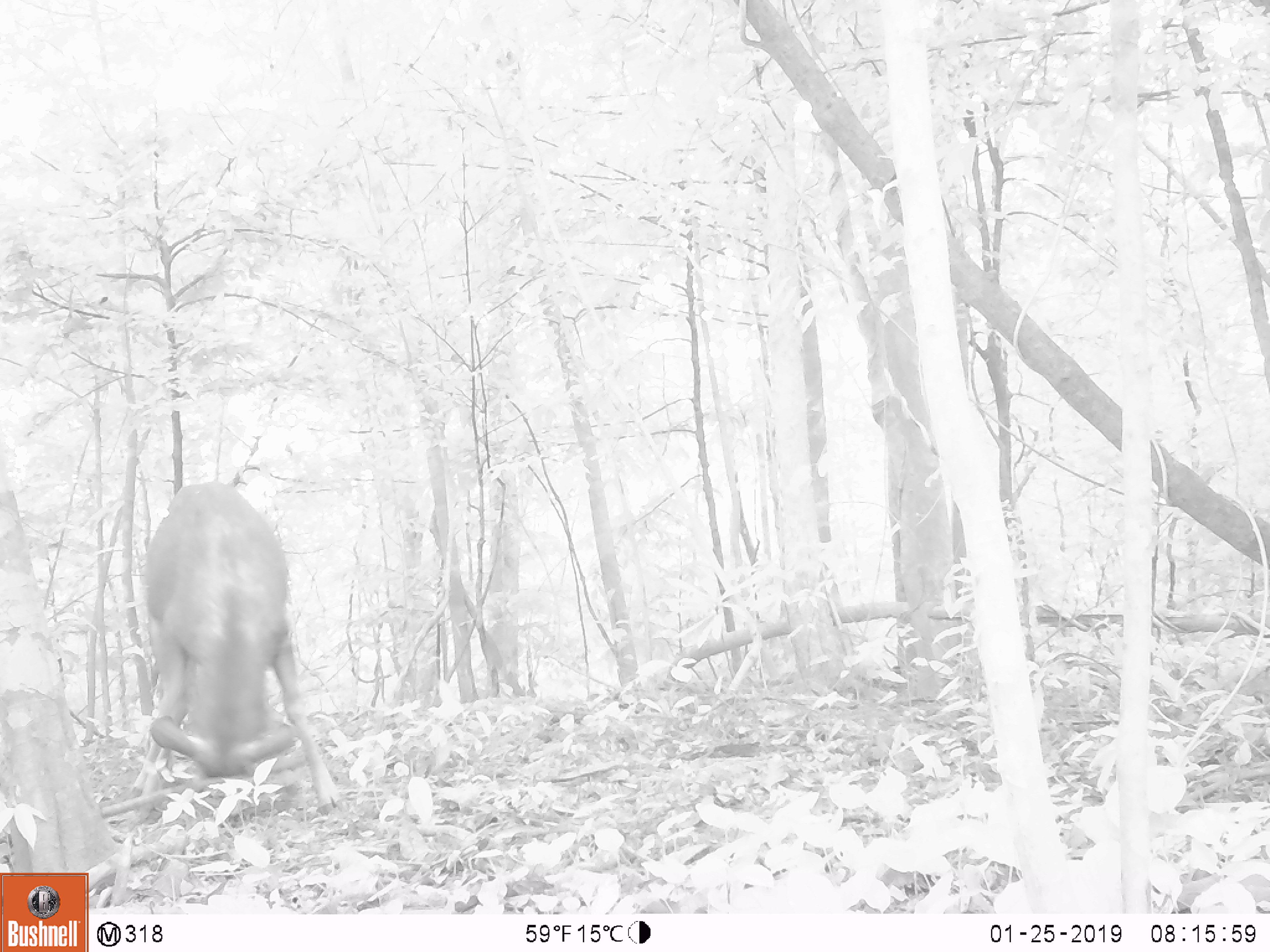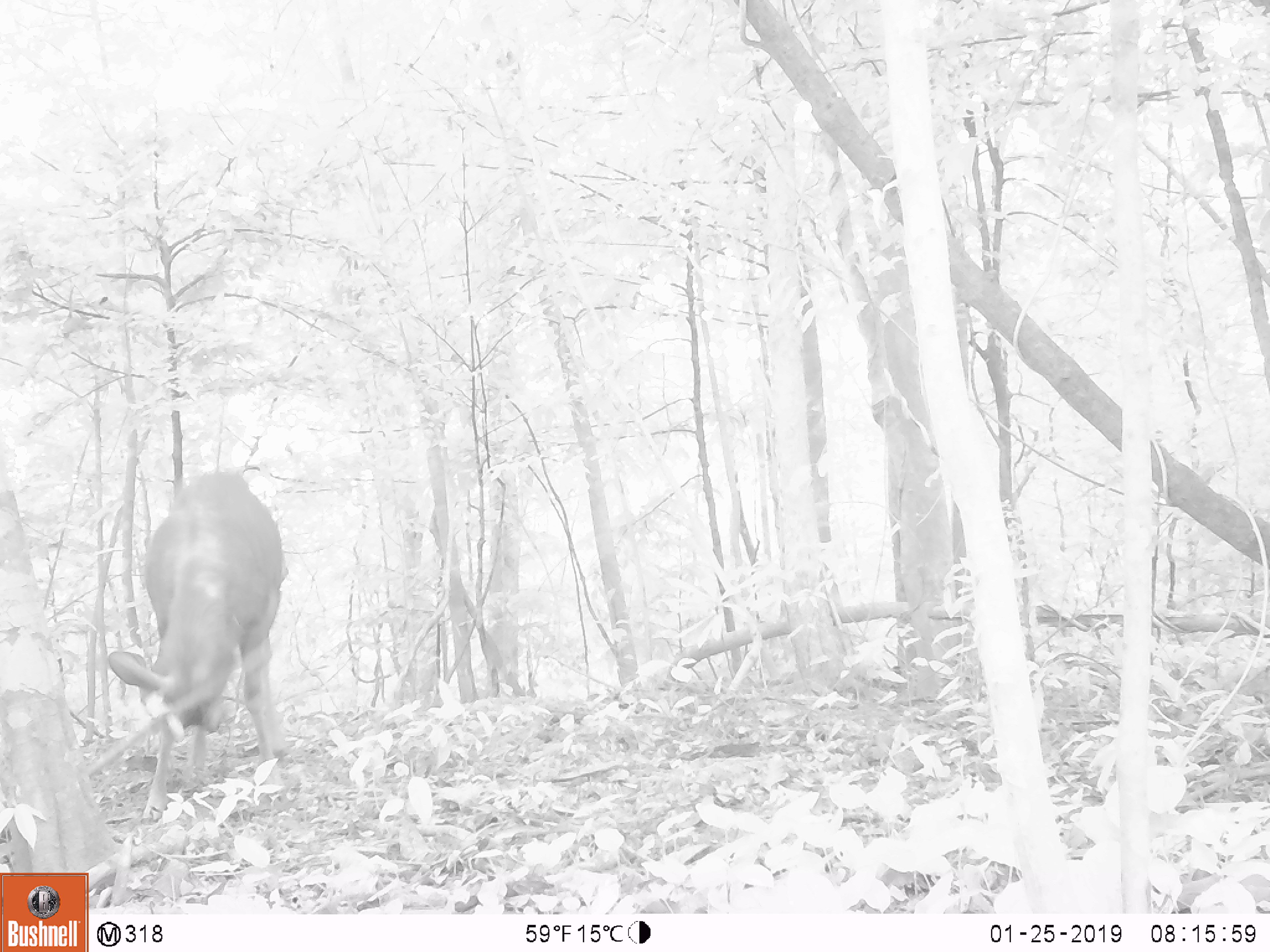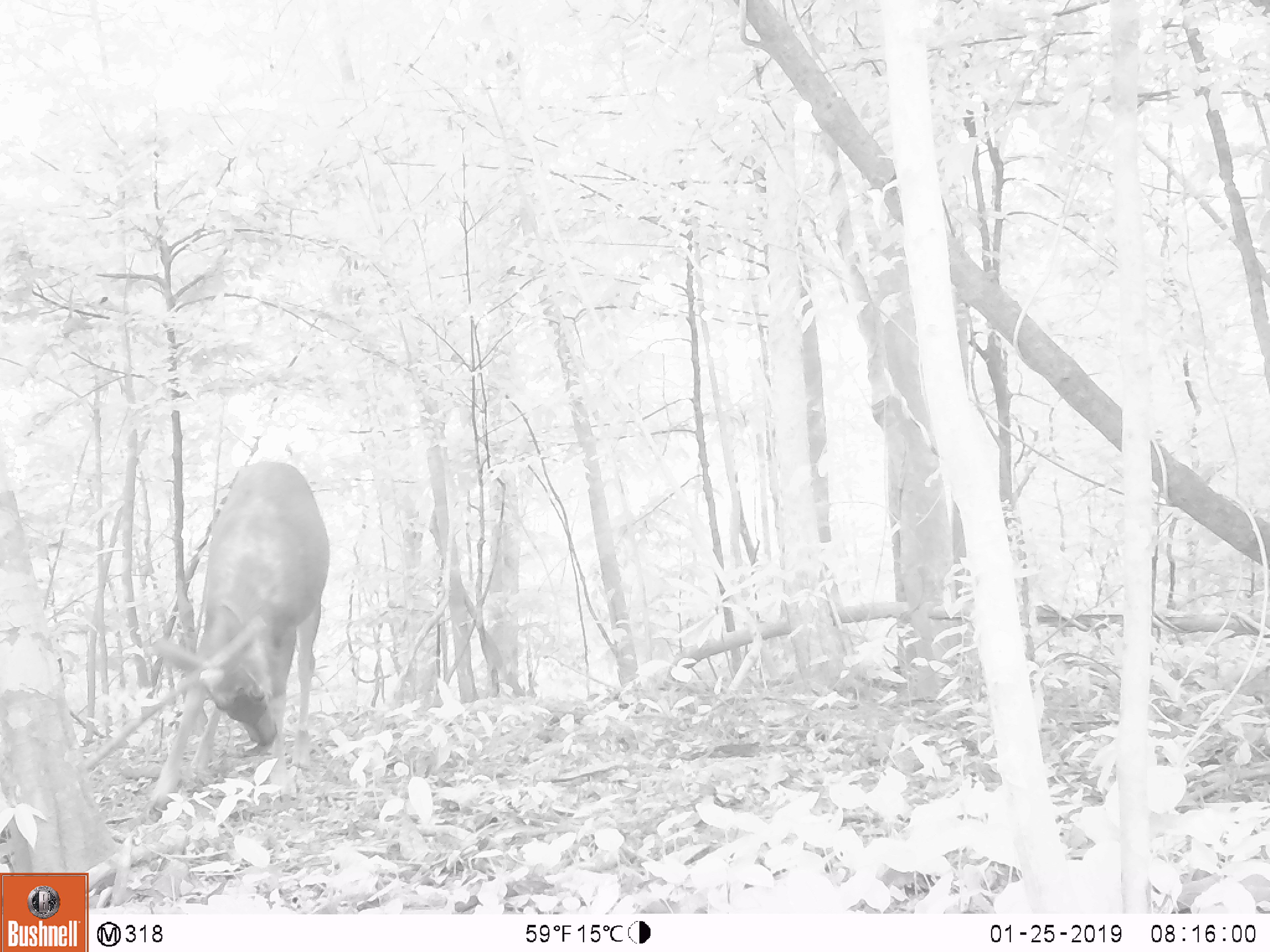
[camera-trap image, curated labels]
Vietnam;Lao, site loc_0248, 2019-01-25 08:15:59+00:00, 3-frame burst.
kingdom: Animalia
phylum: Chordata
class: Mammalia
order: Artiodactyla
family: Cervidae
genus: Rusa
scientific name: Rusa unicolor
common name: sambar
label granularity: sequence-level